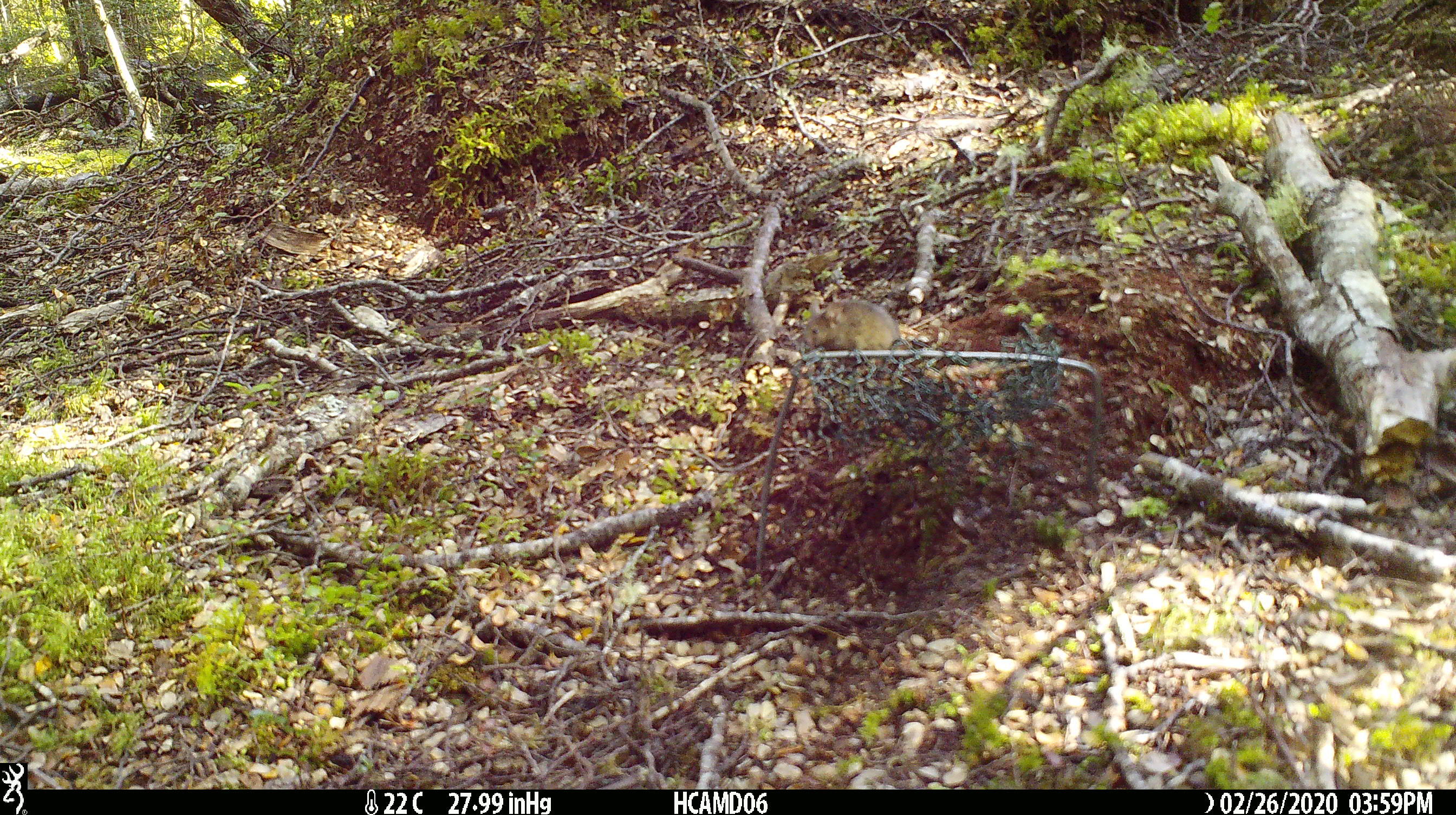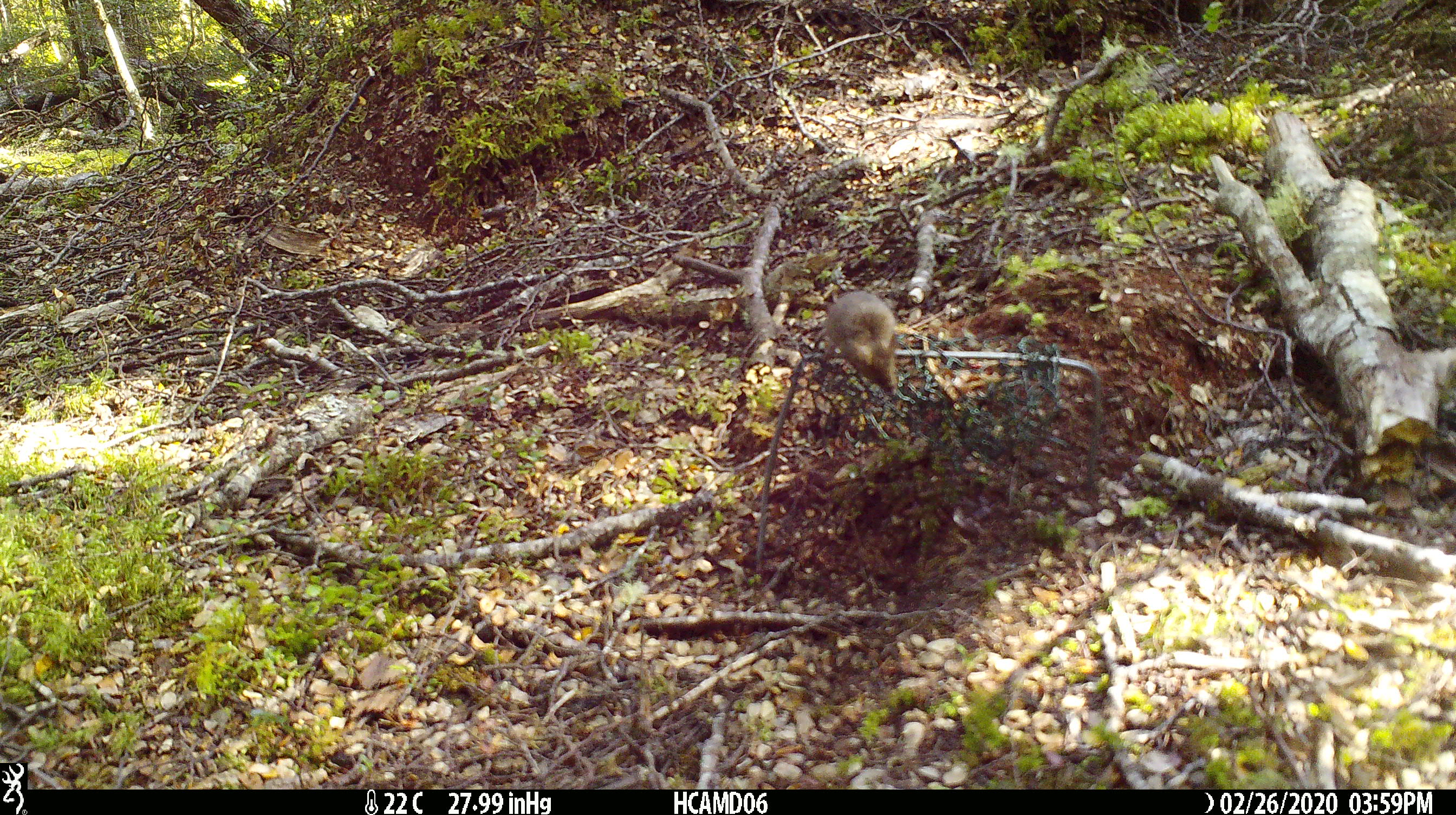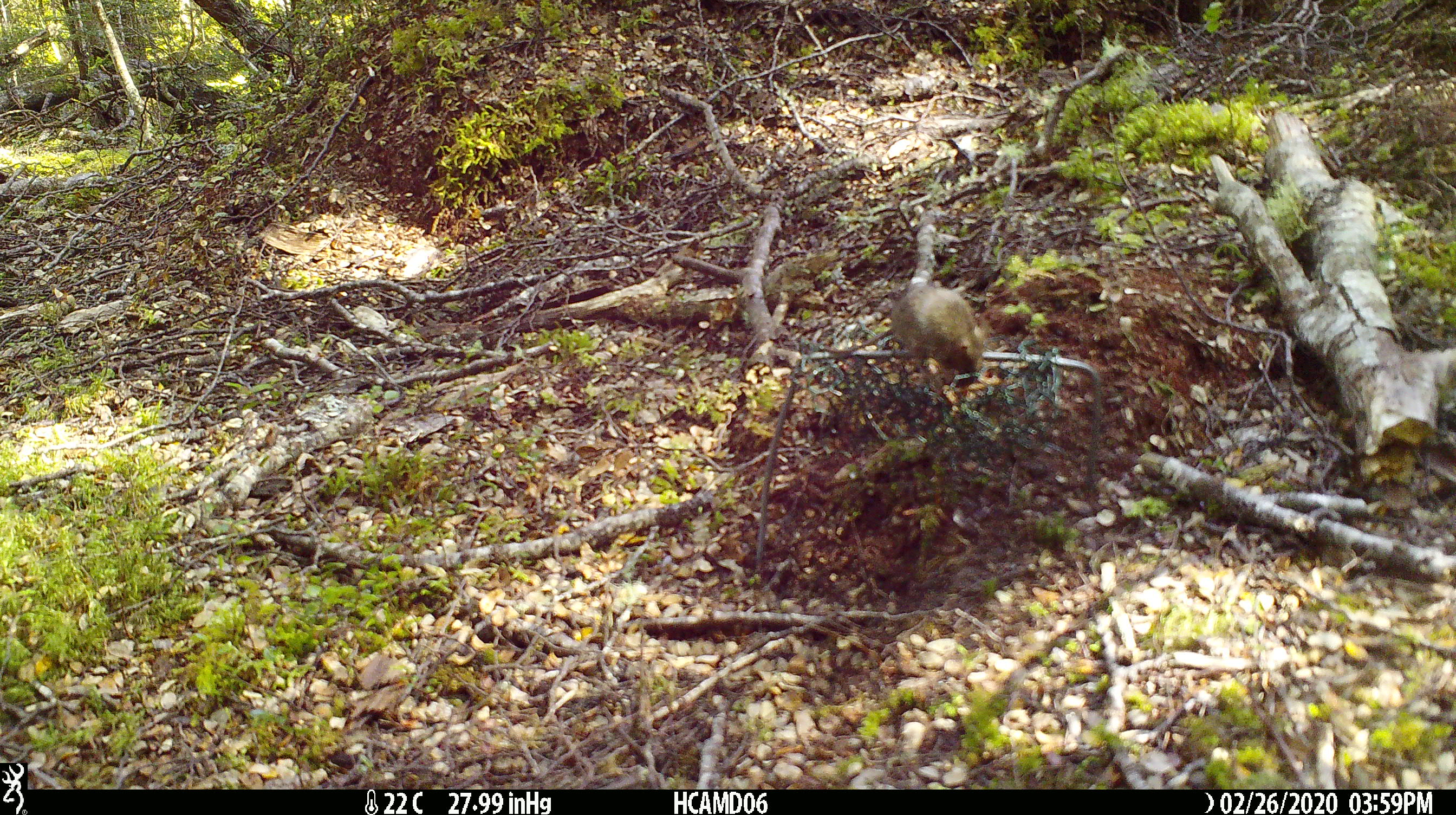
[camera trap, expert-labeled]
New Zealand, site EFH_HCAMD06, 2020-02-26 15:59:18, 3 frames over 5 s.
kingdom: Animalia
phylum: Chordata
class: Mammalia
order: Rodentia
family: Muridae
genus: Mus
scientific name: Mus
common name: mouse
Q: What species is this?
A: Mouse (Mus).